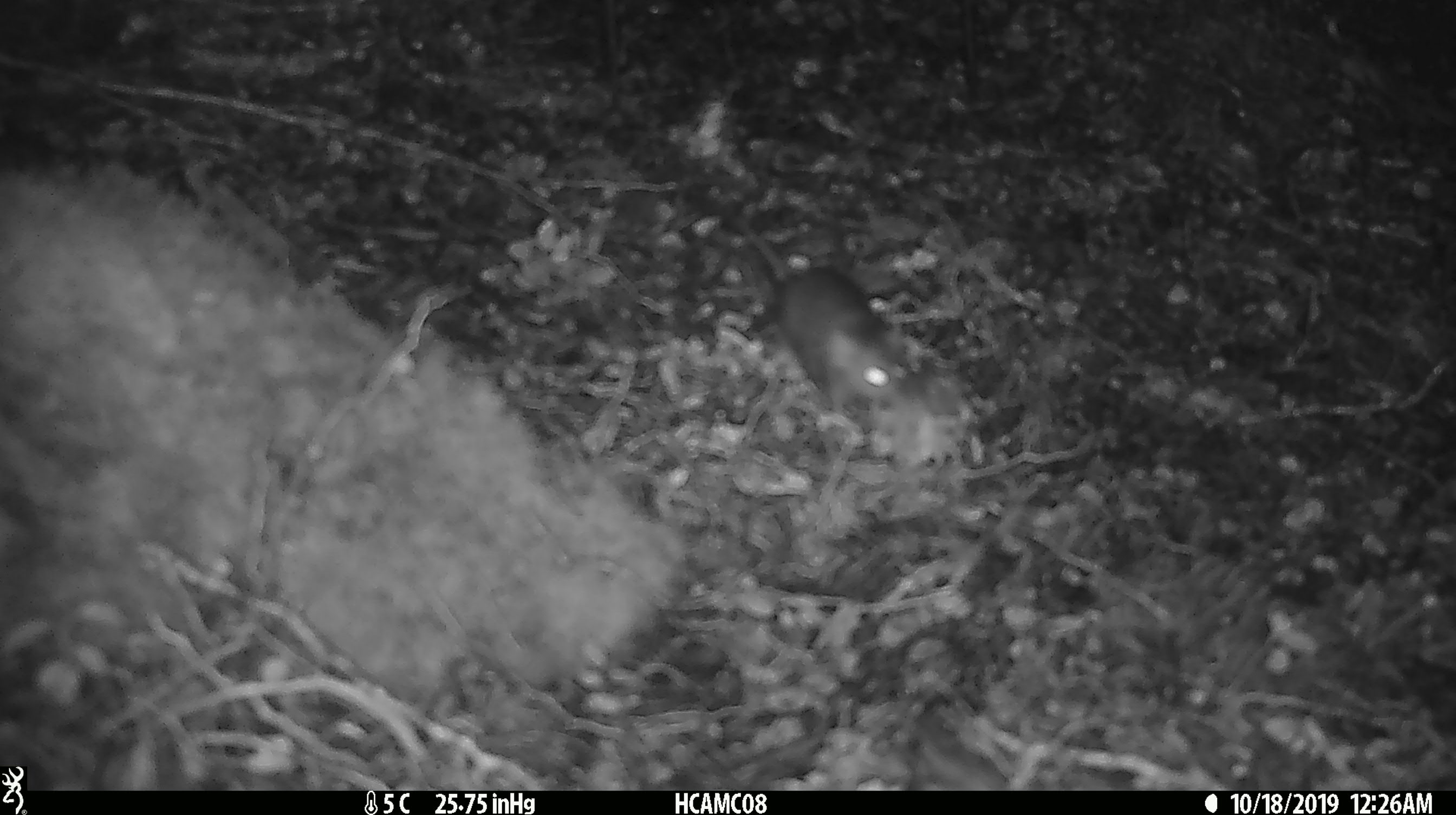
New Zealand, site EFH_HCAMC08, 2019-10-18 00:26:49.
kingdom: Animalia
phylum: Chordata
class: Mammalia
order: Rodentia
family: Muridae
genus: Mus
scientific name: Mus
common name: mouse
Mouse (Mus).